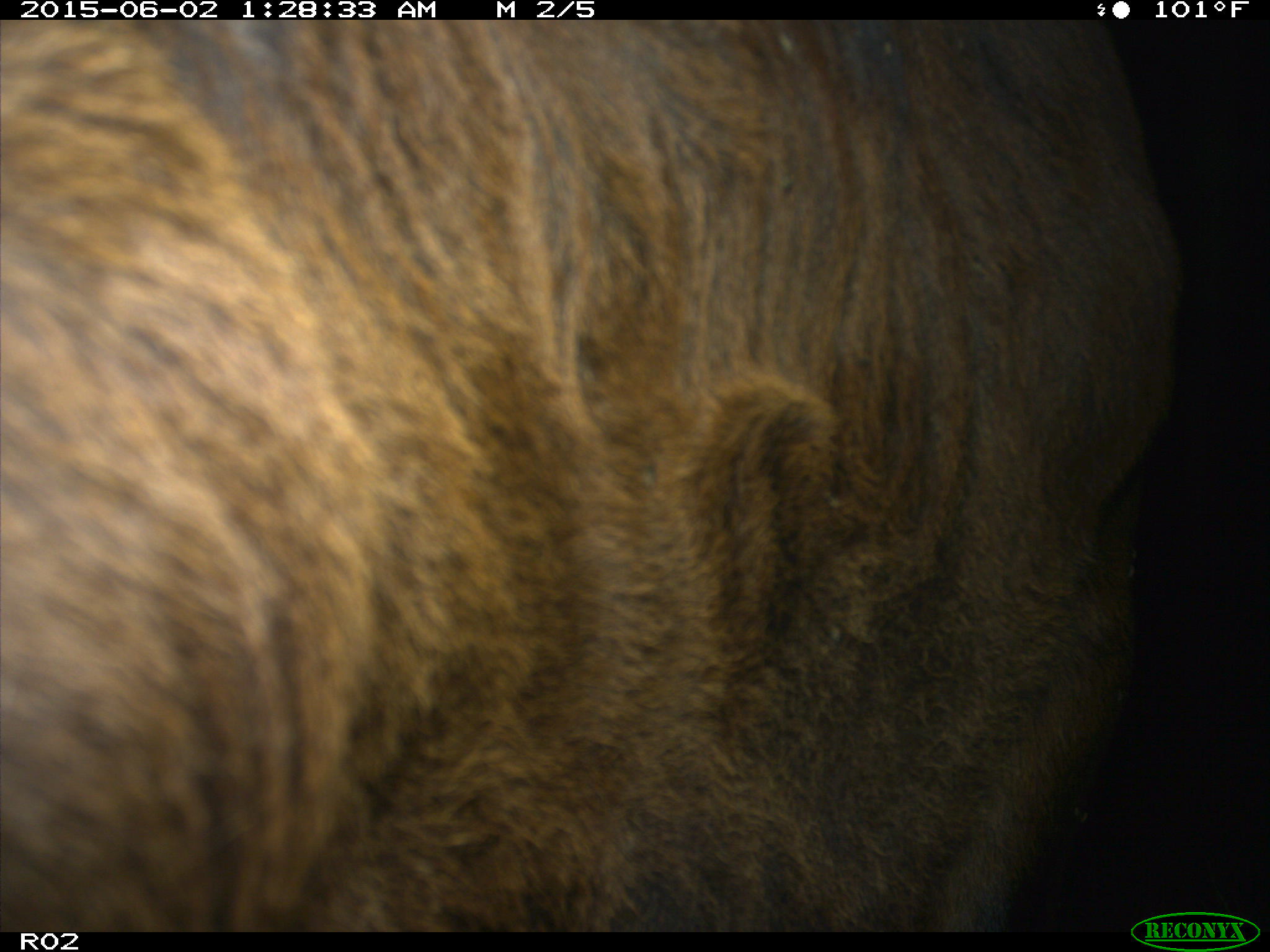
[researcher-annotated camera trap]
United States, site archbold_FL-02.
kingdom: Animalia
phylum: Chordata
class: Mammalia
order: Artiodactyla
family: Bovidae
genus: Bos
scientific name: Bos taurus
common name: domestic cow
Bos taurus (domestic cow).